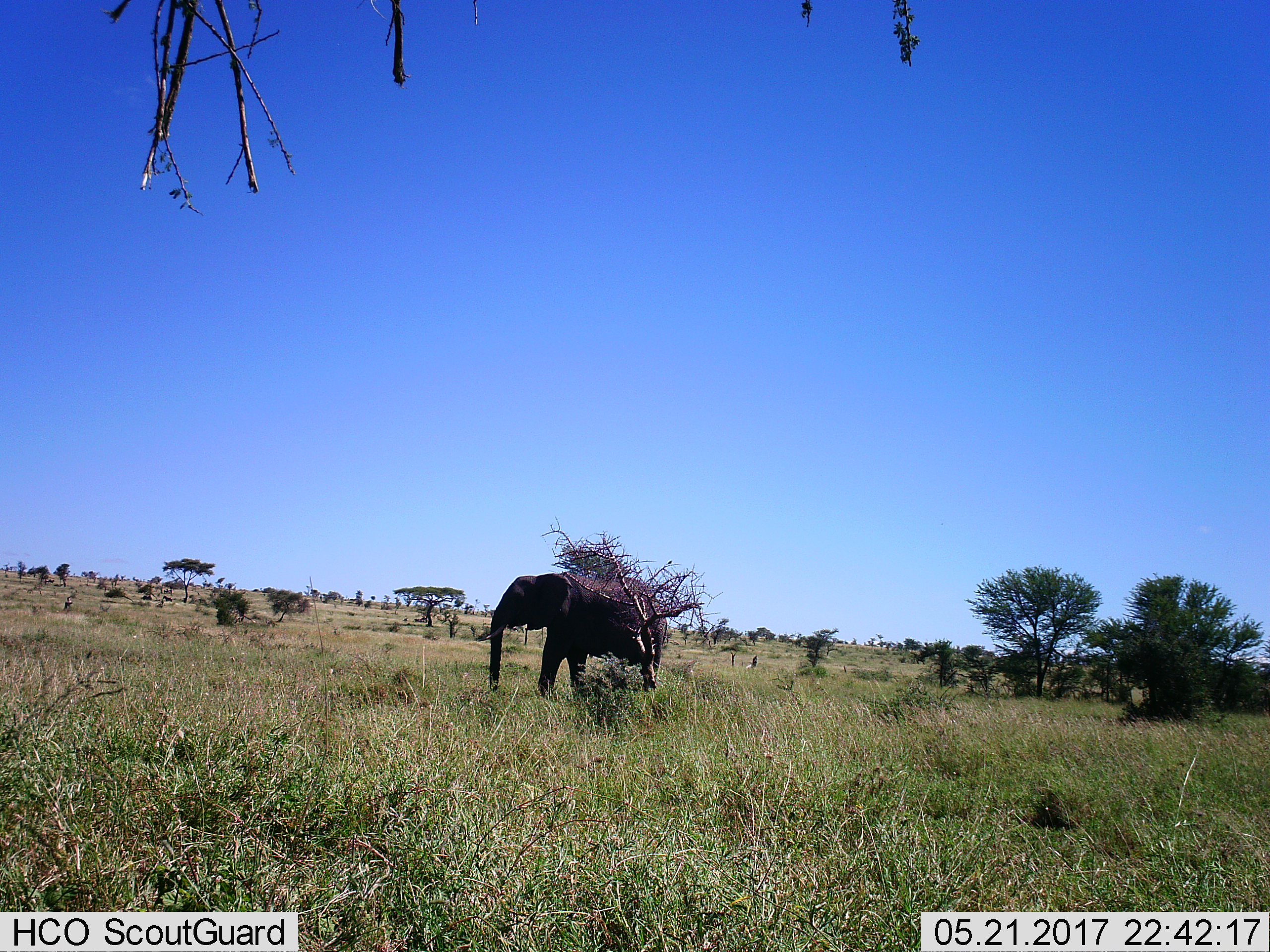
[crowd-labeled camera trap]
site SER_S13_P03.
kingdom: Animalia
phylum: Chordata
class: Mammalia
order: Proboscidea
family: Elephantidae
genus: Loxodonta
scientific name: Loxodonta africana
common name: african bush elephant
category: elephant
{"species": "elephant (african bush elephant) (Loxodonta africana)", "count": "1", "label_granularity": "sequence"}